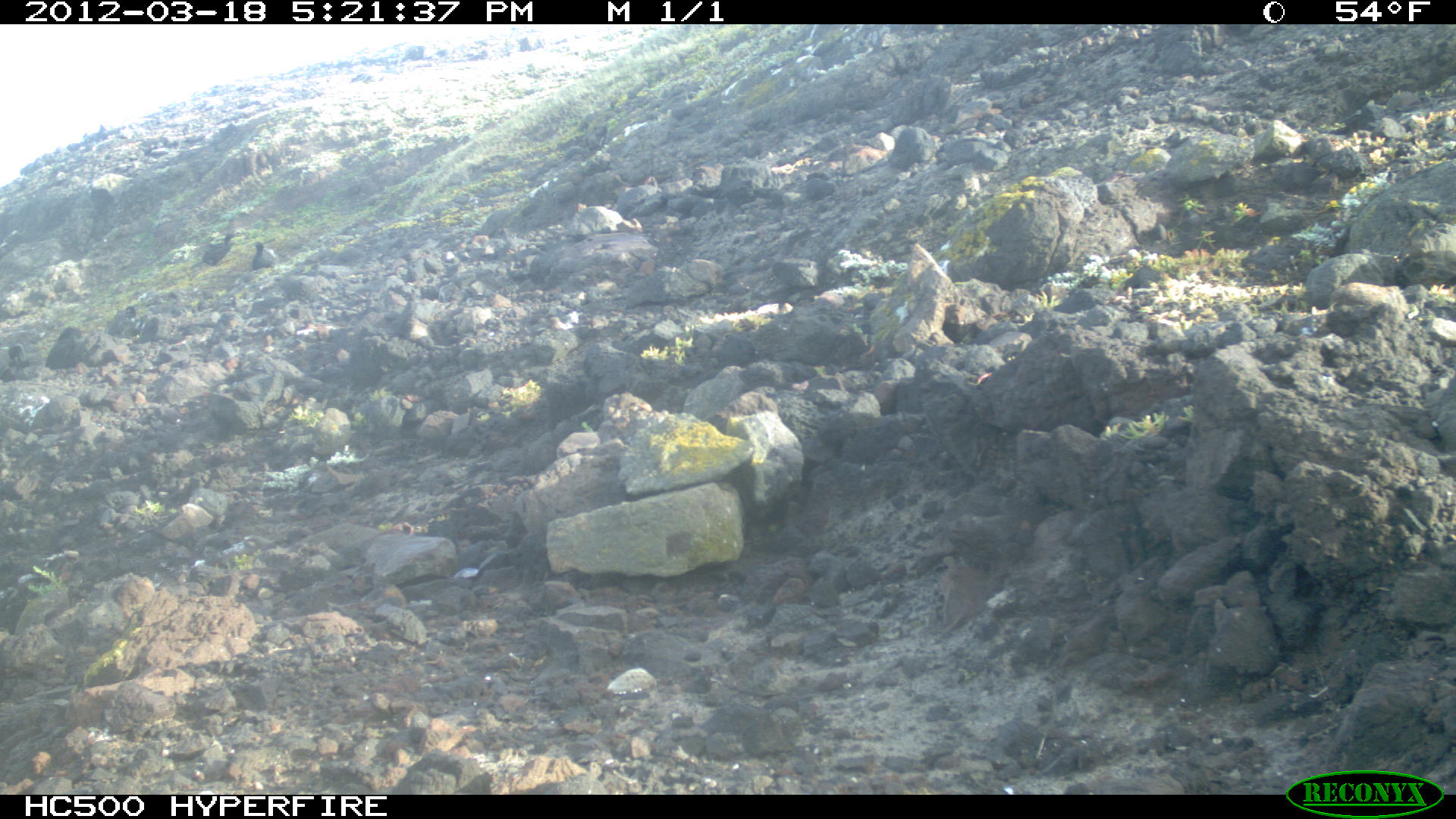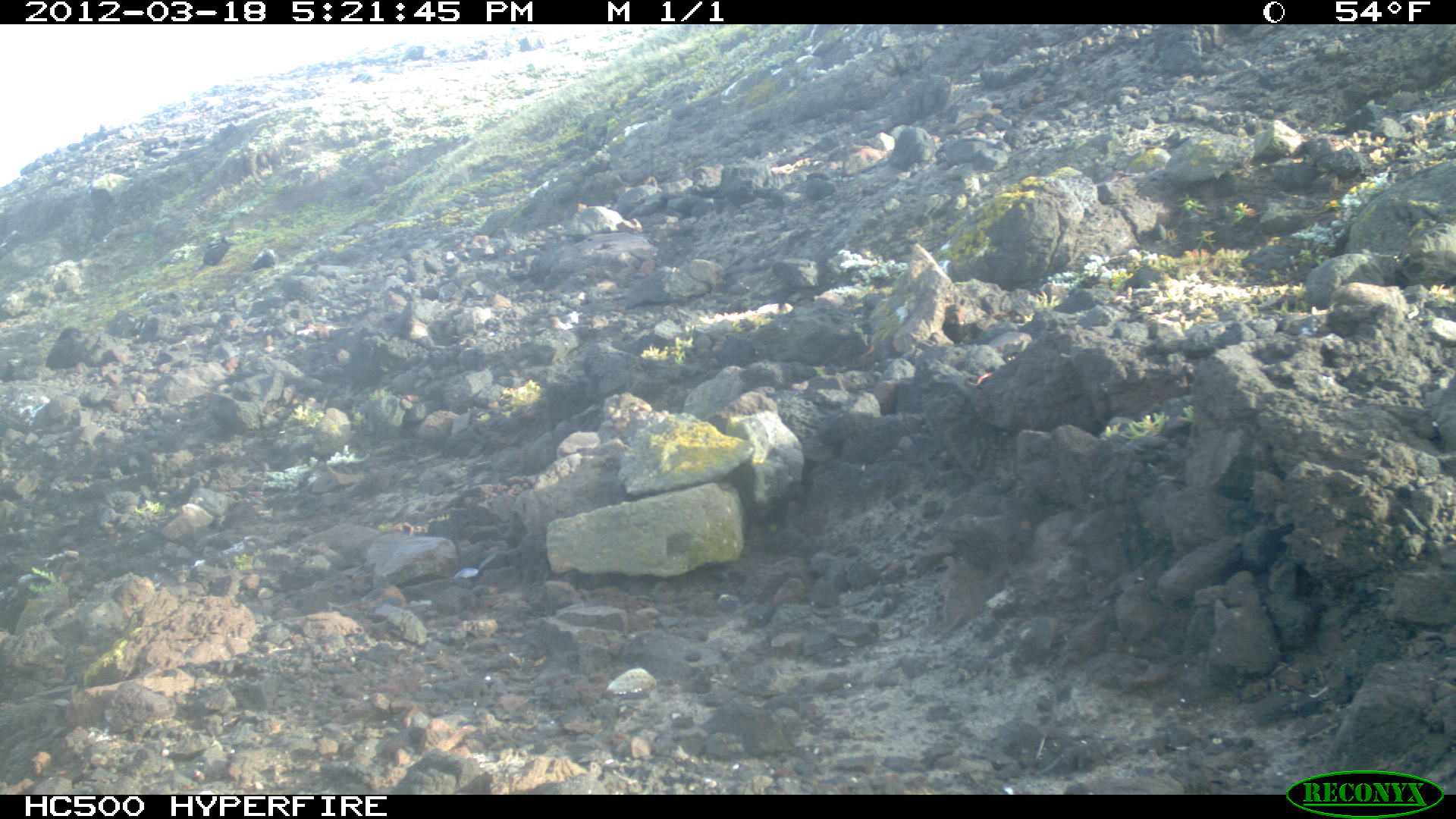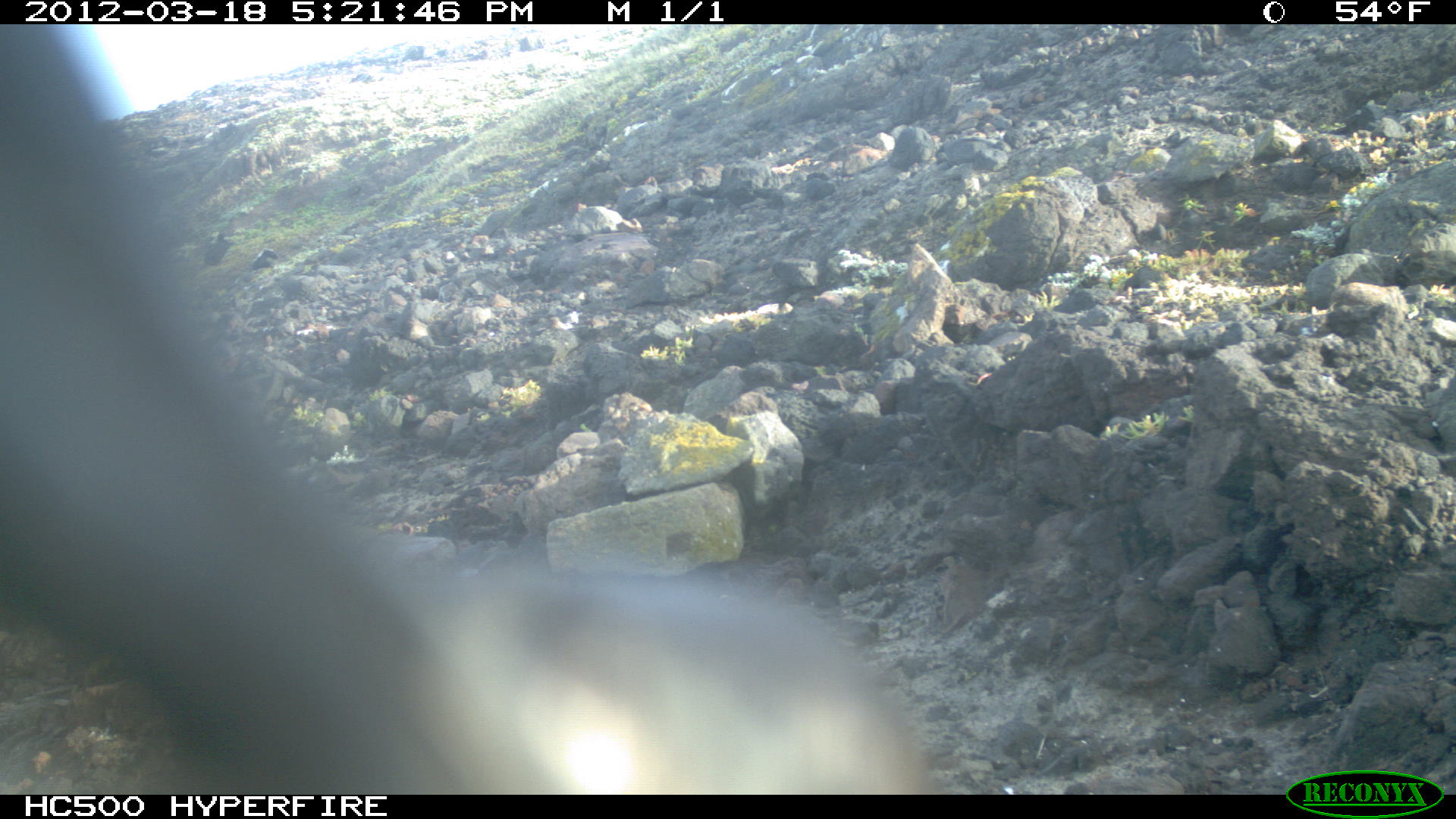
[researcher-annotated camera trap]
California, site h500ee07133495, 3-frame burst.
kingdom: Animalia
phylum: Chordata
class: Aves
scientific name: Aves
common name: bird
Bird (Aves).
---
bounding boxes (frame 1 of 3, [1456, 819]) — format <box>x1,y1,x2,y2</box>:
bird: <box>46,327,84,367</box>; <box>202,232,239,268</box>; <box>252,241,274,270</box>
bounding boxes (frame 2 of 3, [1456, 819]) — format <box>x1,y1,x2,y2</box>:
bird: <box>202,235,229,264</box>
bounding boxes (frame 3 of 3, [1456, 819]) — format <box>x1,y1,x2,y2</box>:
bird: <box>0,24,927,795</box>; <box>204,232,228,265</box>; <box>251,248,278,269</box>